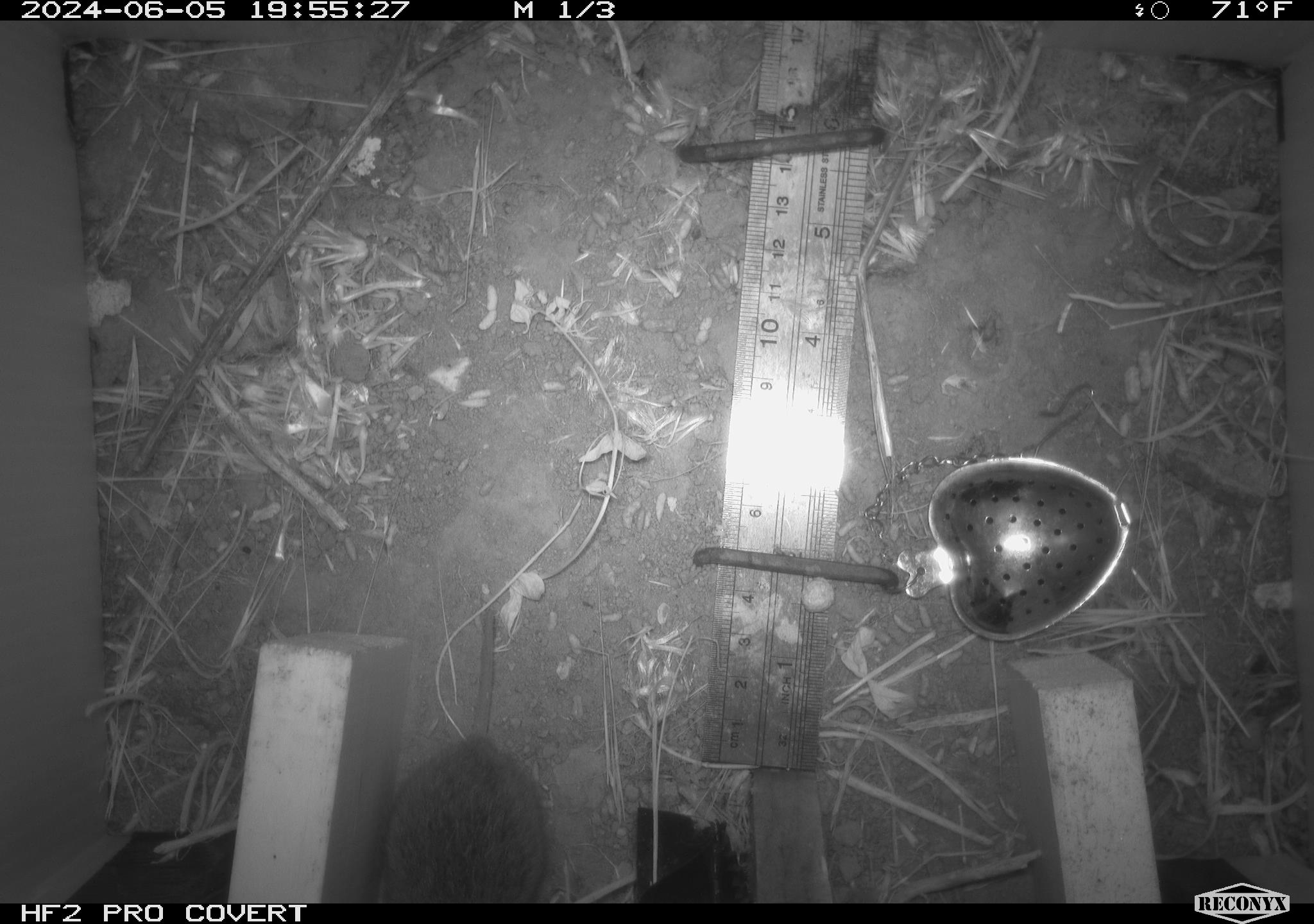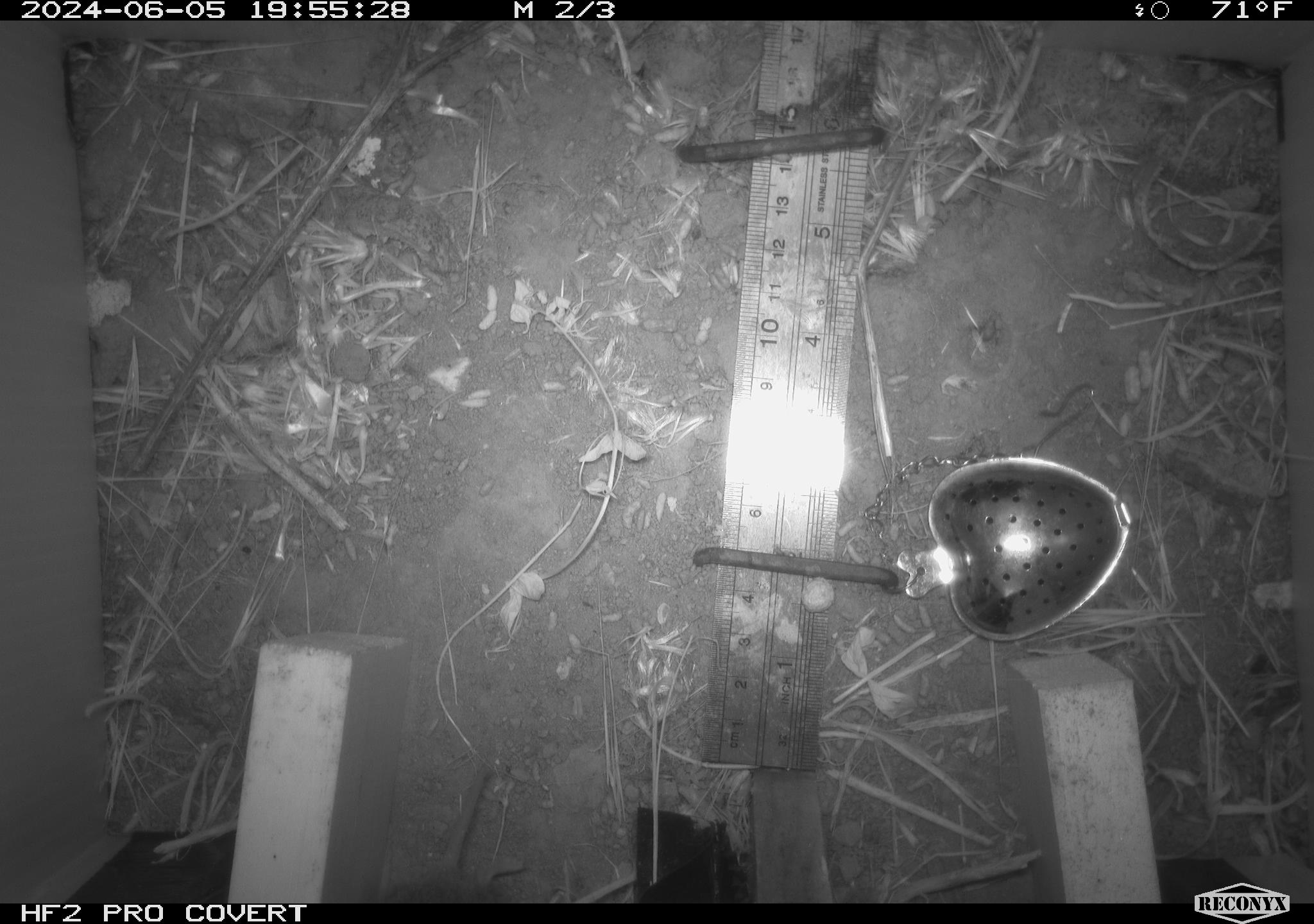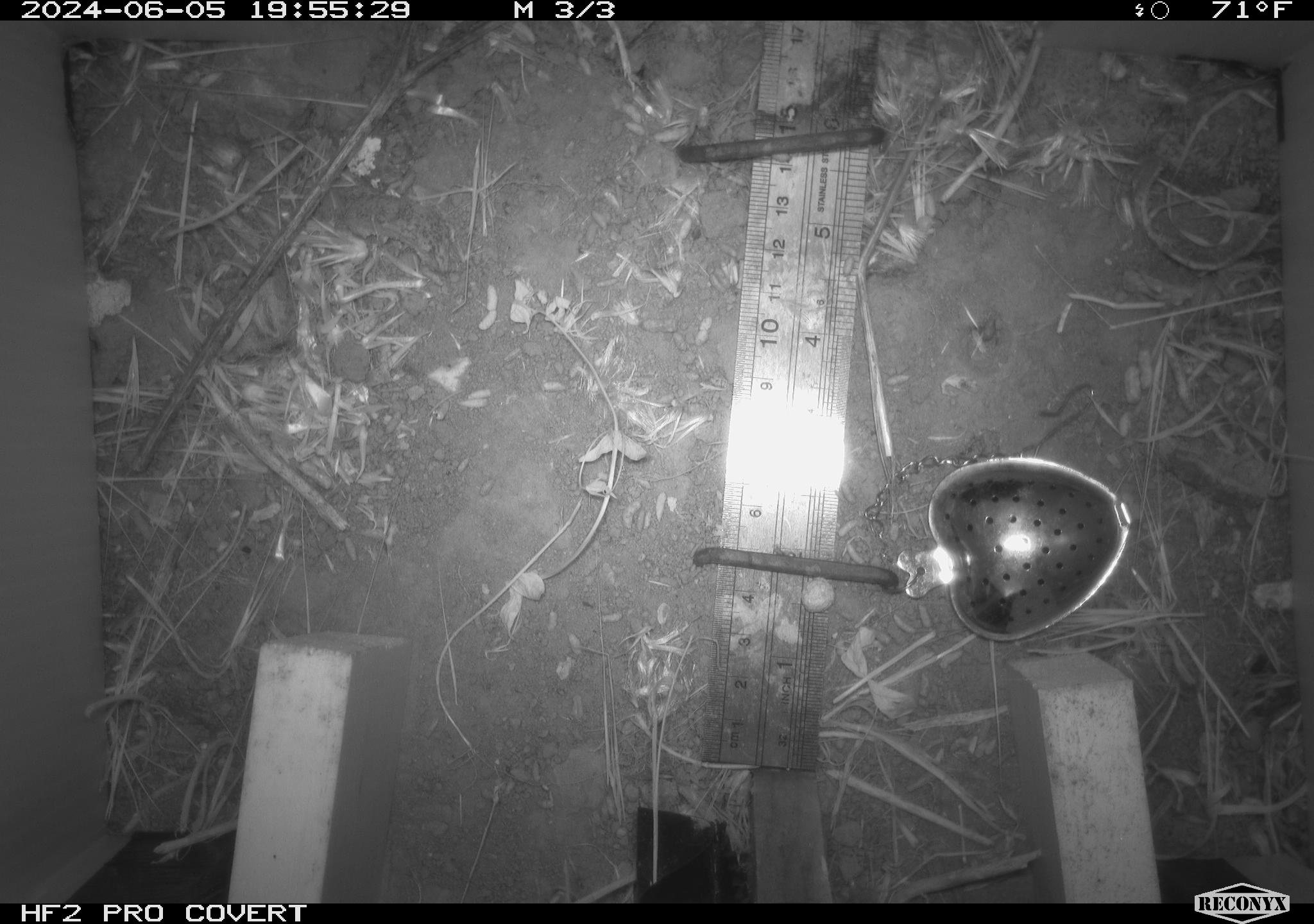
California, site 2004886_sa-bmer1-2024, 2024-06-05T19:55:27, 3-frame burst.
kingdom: Animalia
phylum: Chordata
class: Mammalia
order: Rodentia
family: Cricetidae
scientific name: Arvicolinae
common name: voles, lemmings, and muskrats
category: arvicolinae subfamily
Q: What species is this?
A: Arvicolinae subfamily (voles, lemmings, and muskrats) (Arvicolinae).